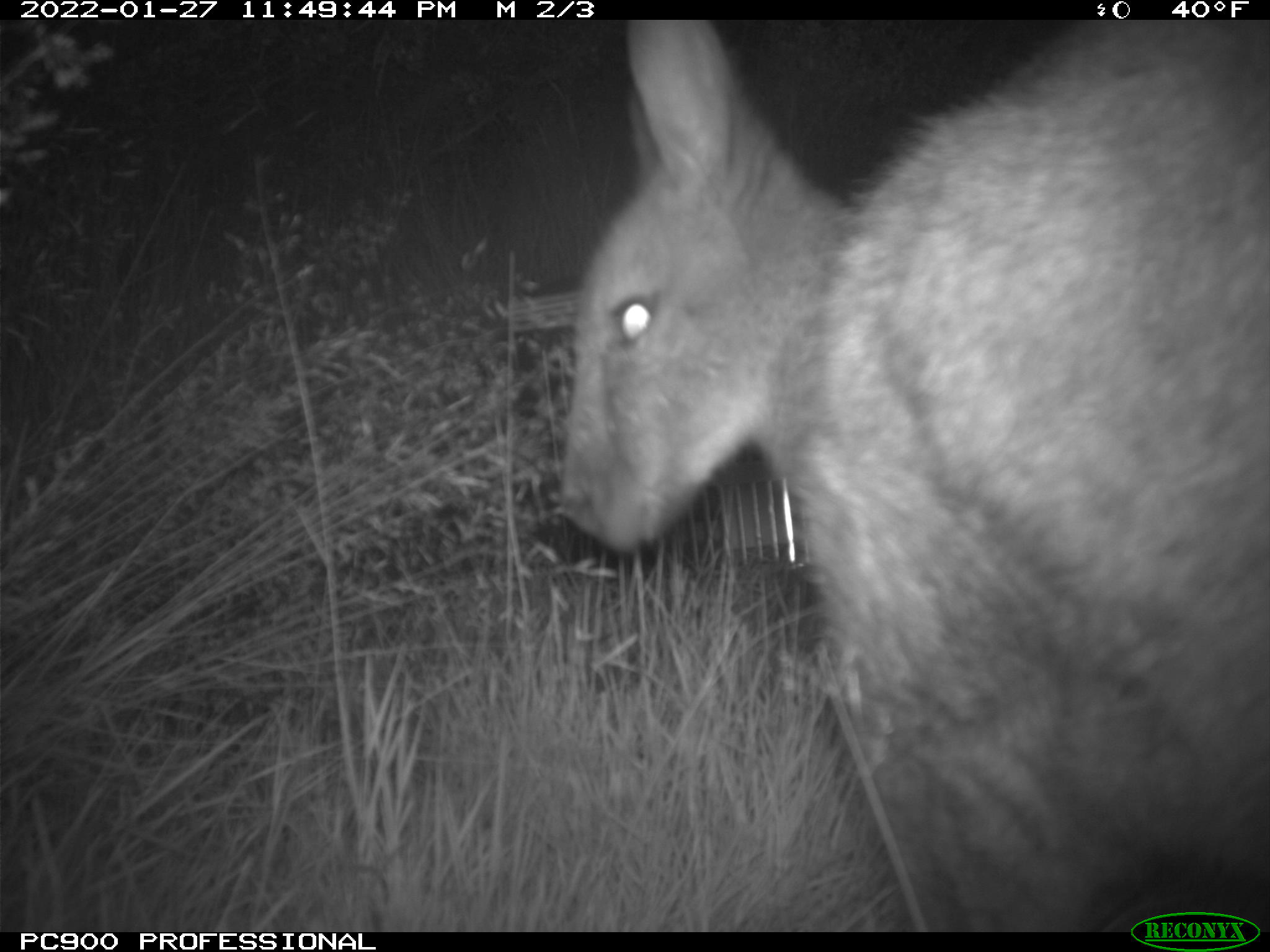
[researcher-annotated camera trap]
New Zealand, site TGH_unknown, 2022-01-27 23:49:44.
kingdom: Animalia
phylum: Chordata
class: Mammalia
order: Diprotodontia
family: Macropodidae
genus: Notamacropus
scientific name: Notamacropus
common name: wallaby